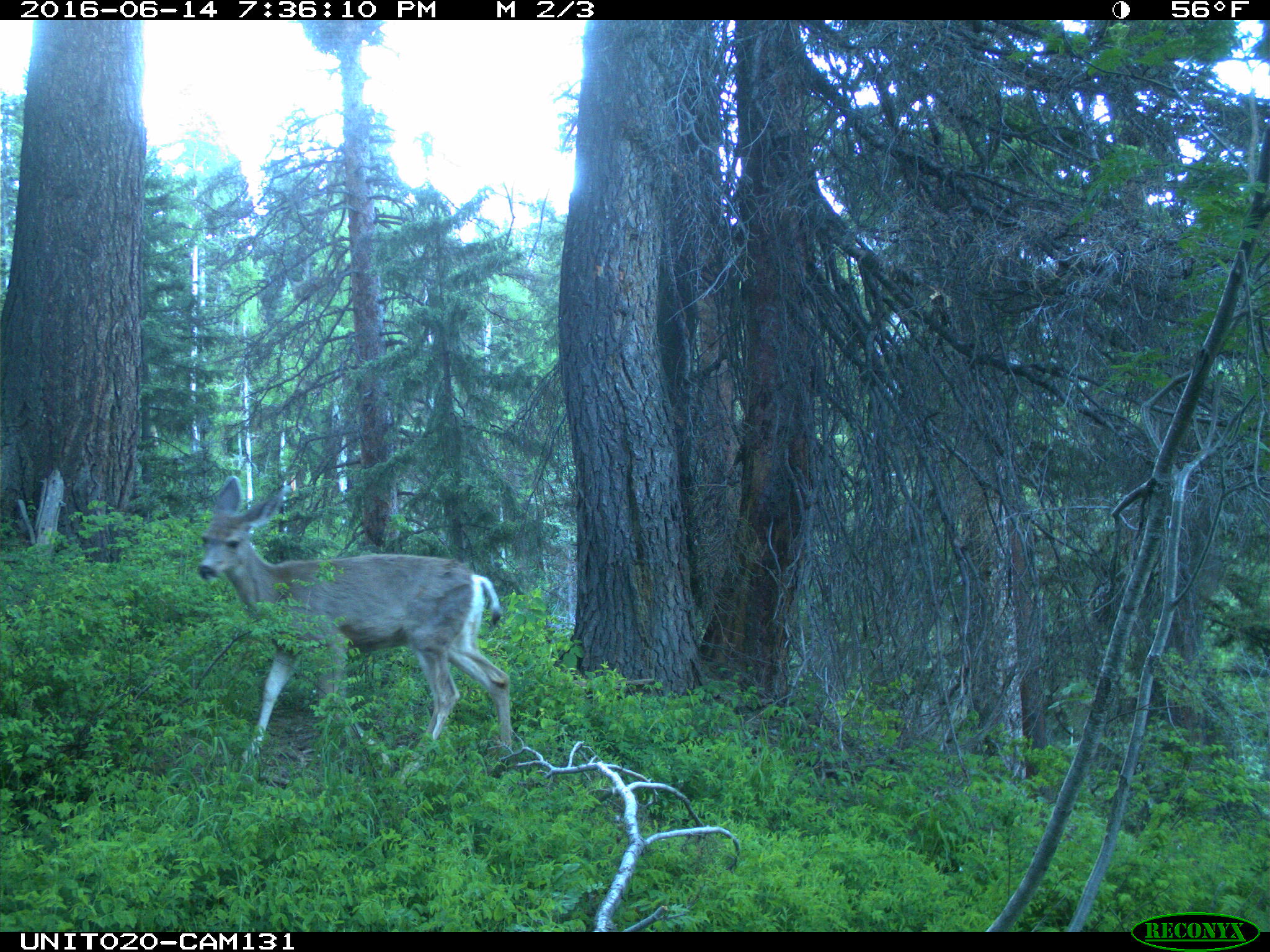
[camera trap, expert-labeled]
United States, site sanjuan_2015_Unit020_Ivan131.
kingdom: Animalia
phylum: Chordata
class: Mammalia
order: Artiodactyla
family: Cervidae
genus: Odocoileus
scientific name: Odocoileus hemionus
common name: mule deer